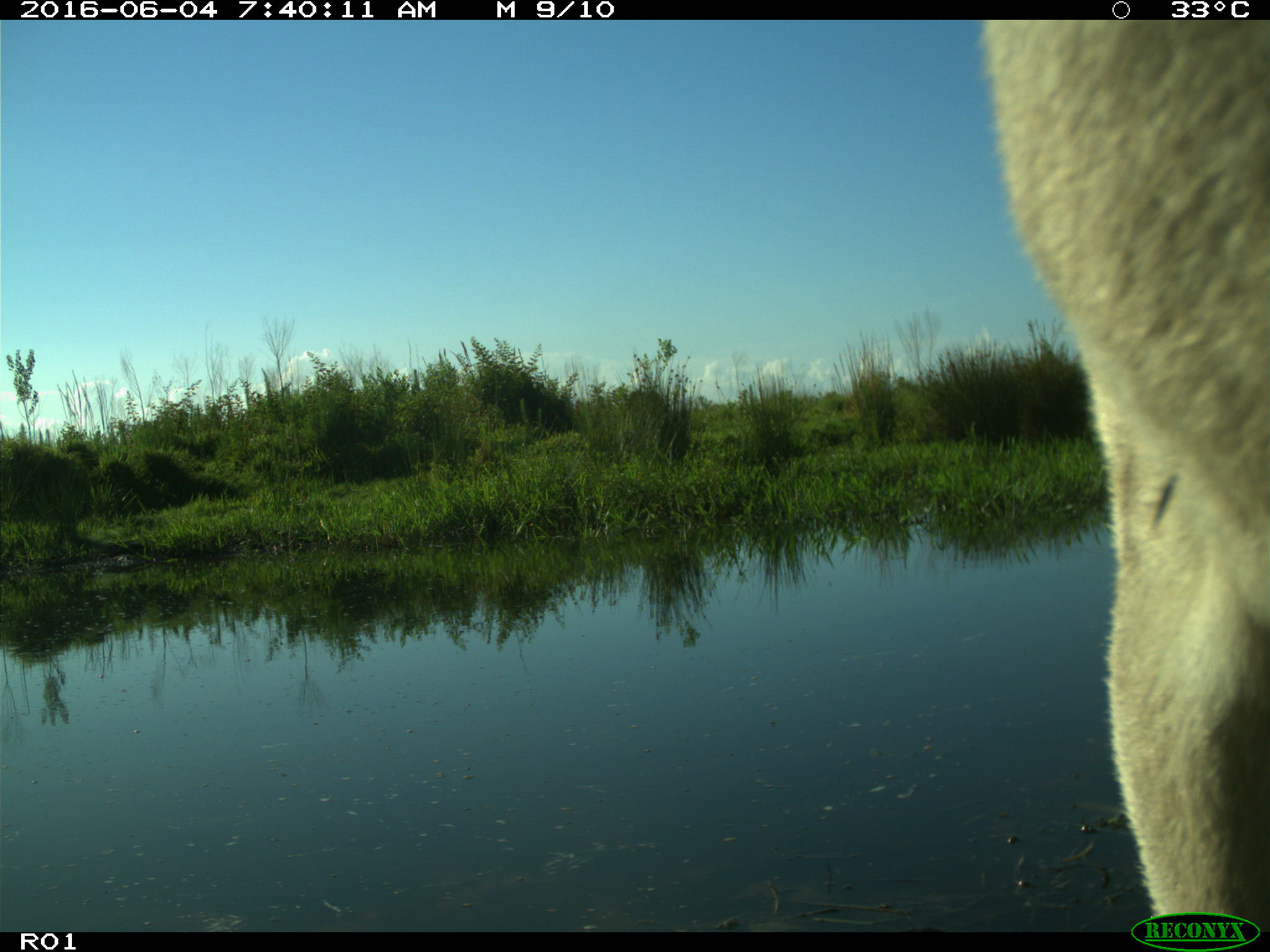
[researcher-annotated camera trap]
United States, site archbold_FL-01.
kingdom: Animalia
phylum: Chordata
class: Mammalia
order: Artiodactyla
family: Bovidae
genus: Bos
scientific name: Bos taurus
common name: domestic cow